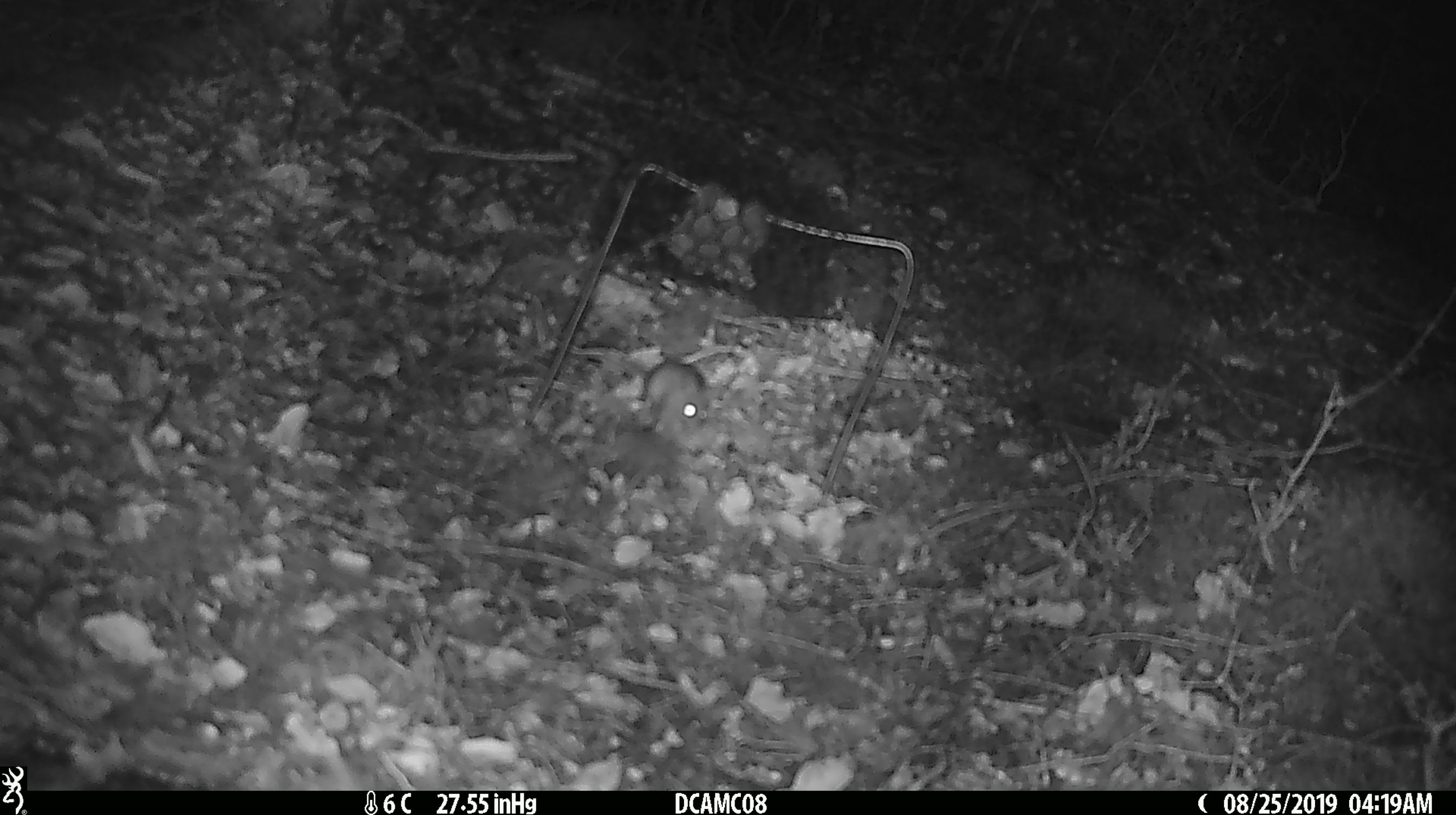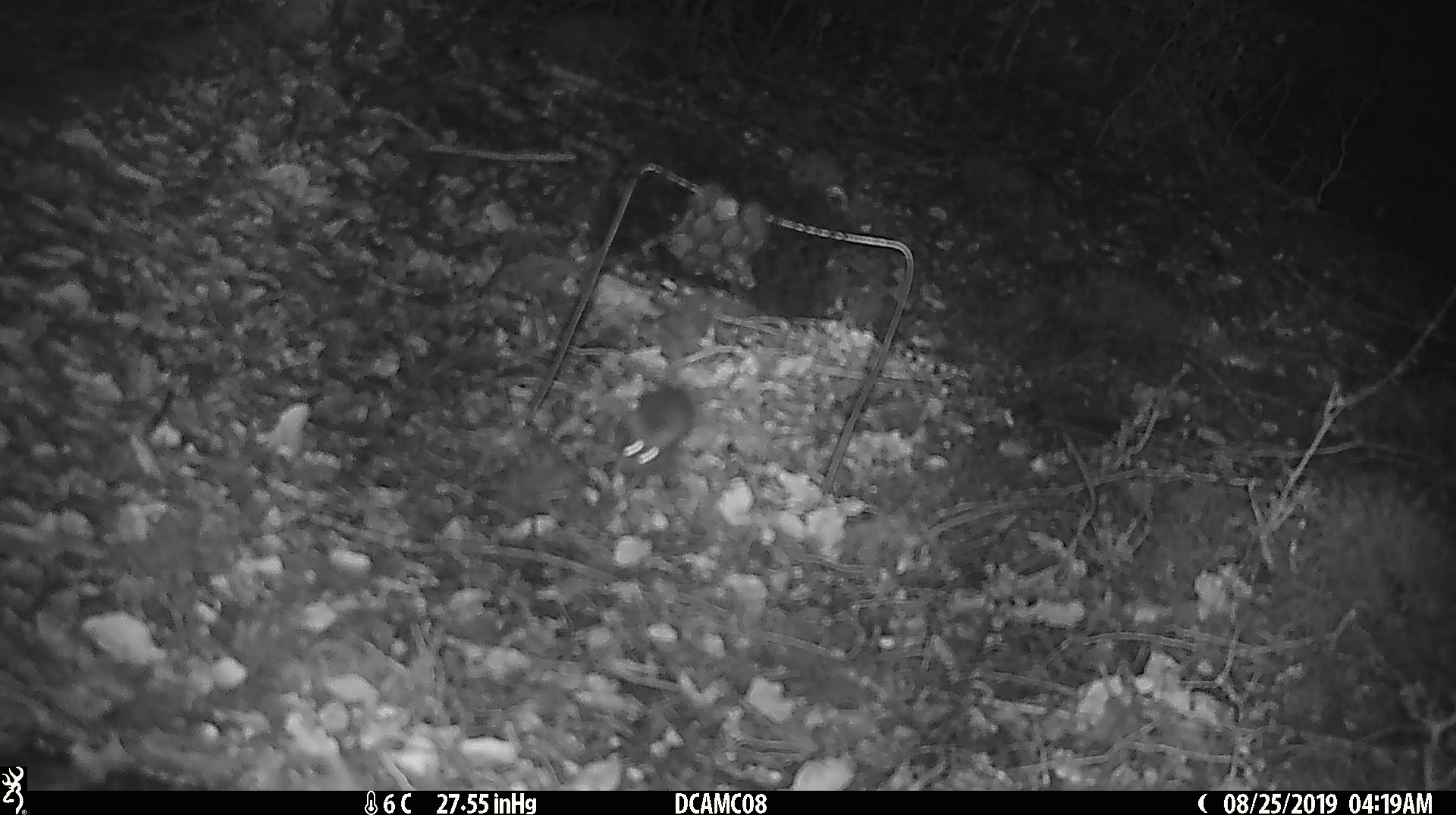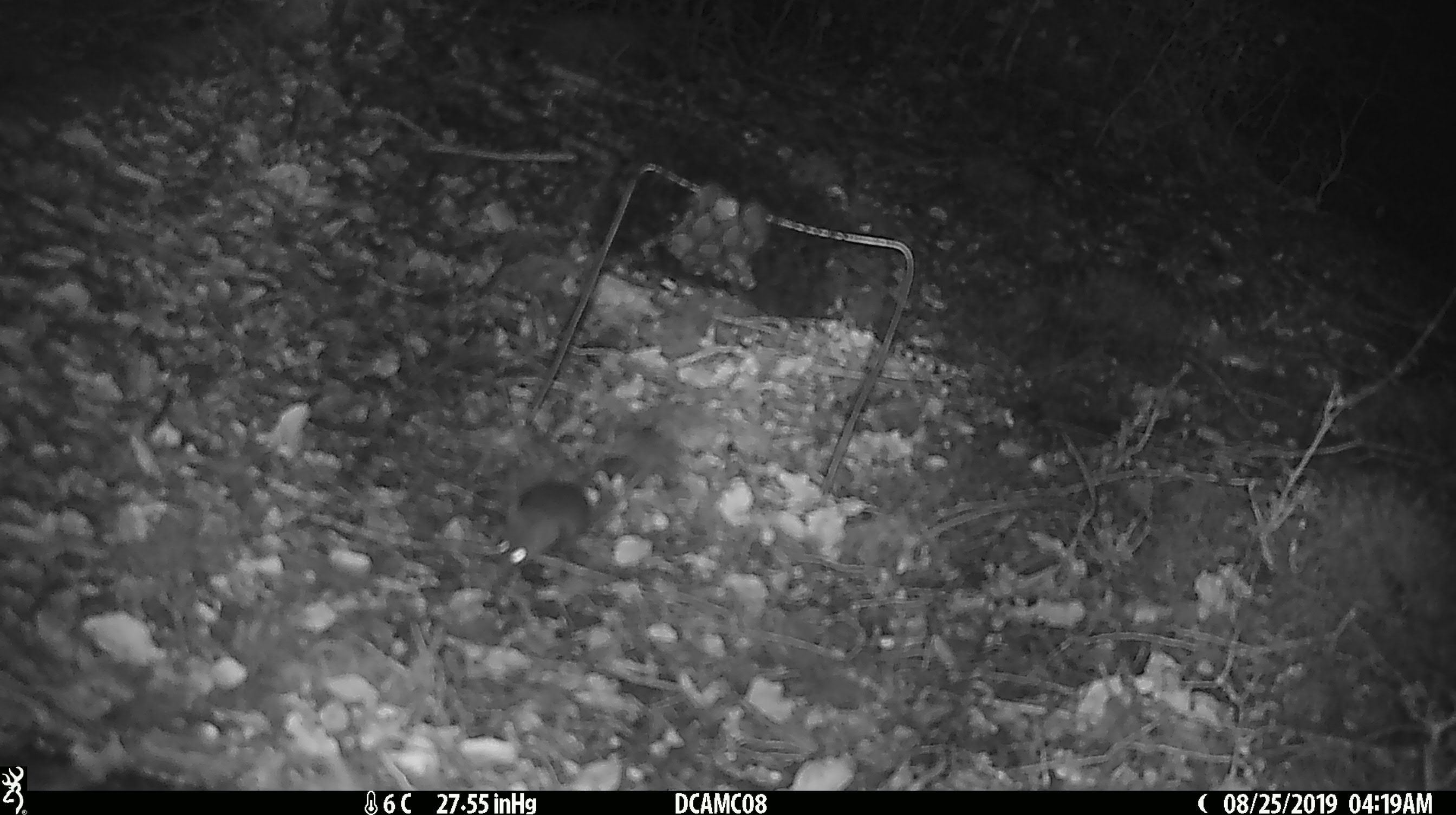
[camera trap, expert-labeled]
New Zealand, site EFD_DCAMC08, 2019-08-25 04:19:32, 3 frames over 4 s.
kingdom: Animalia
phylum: Chordata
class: Mammalia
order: Rodentia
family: Muridae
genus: Mus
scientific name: Mus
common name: mouse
Mouse (Mus).